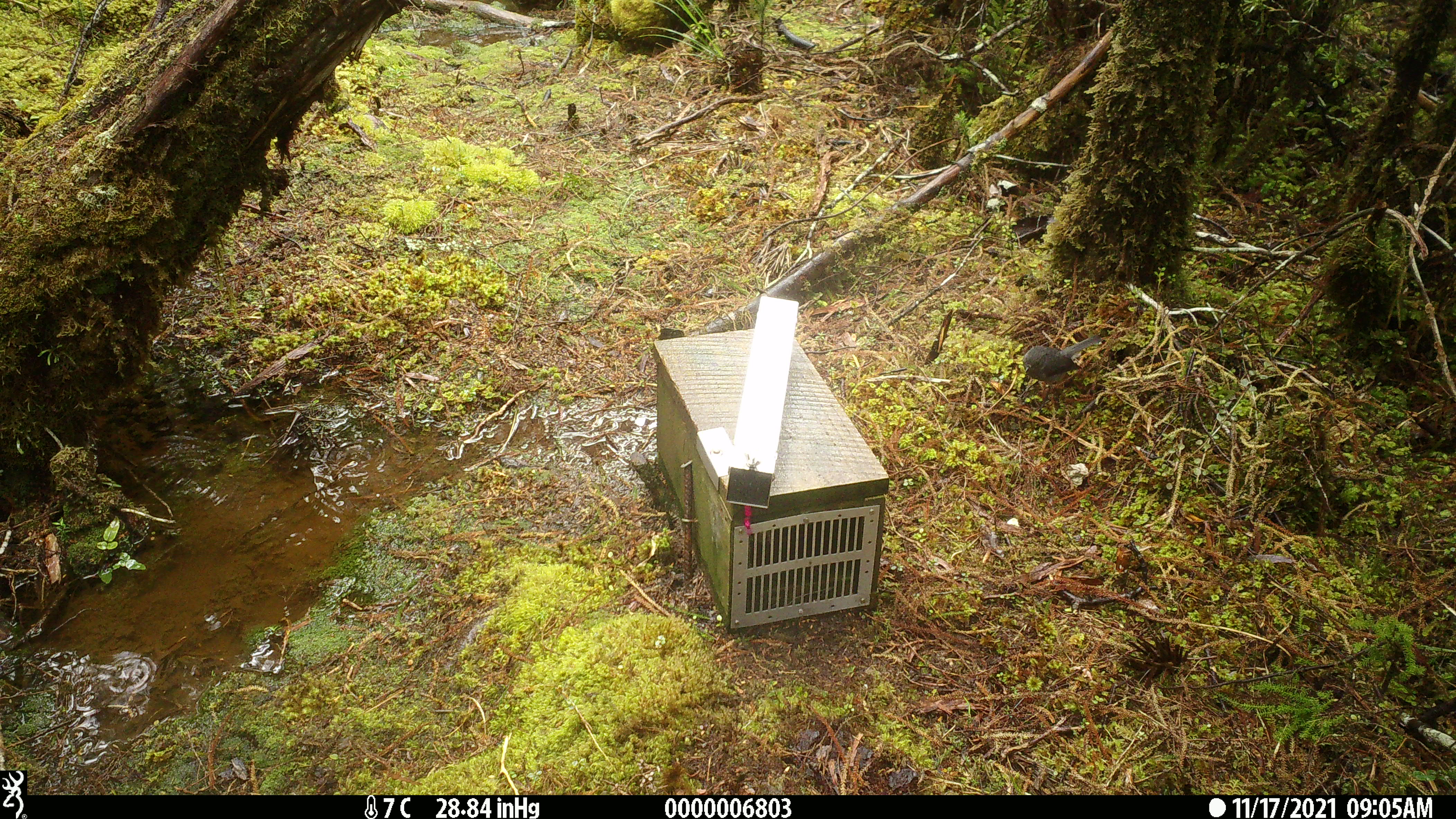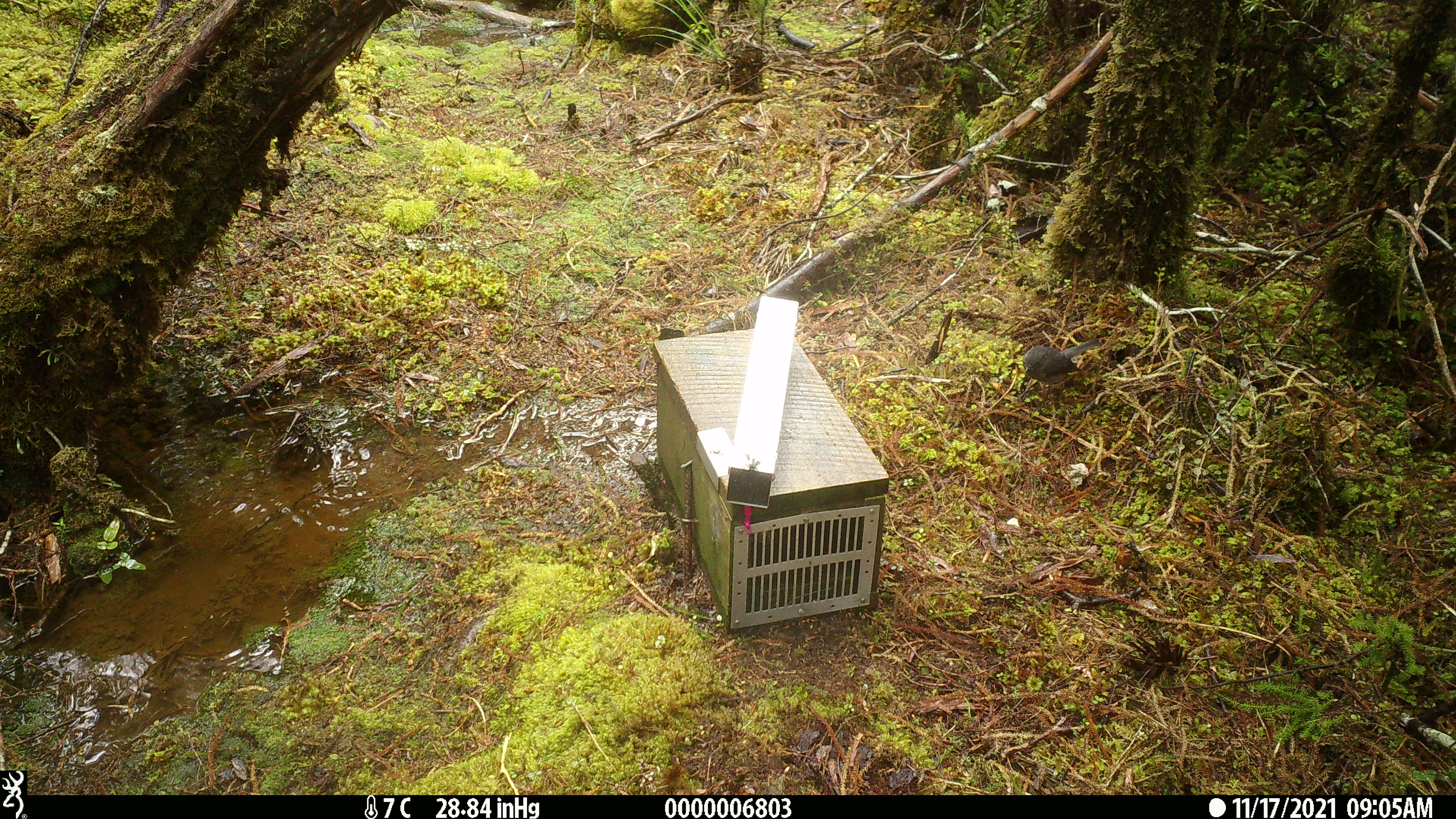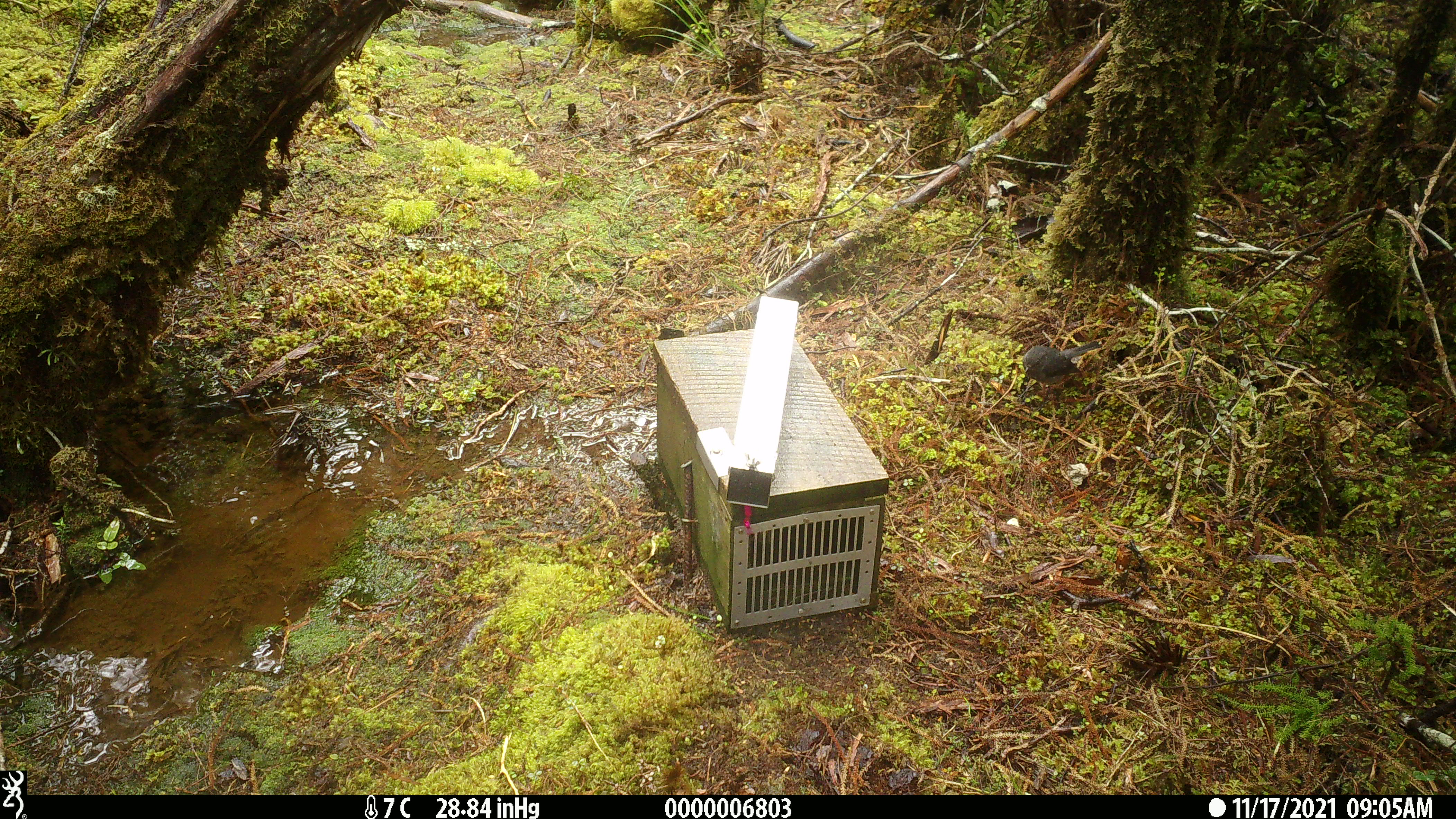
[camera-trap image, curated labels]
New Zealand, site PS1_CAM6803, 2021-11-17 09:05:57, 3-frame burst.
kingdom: Animalia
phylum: Chordata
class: Aves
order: Passeriformes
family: Petroicidae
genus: Petroica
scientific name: Petroica australis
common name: new zealand robin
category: robin